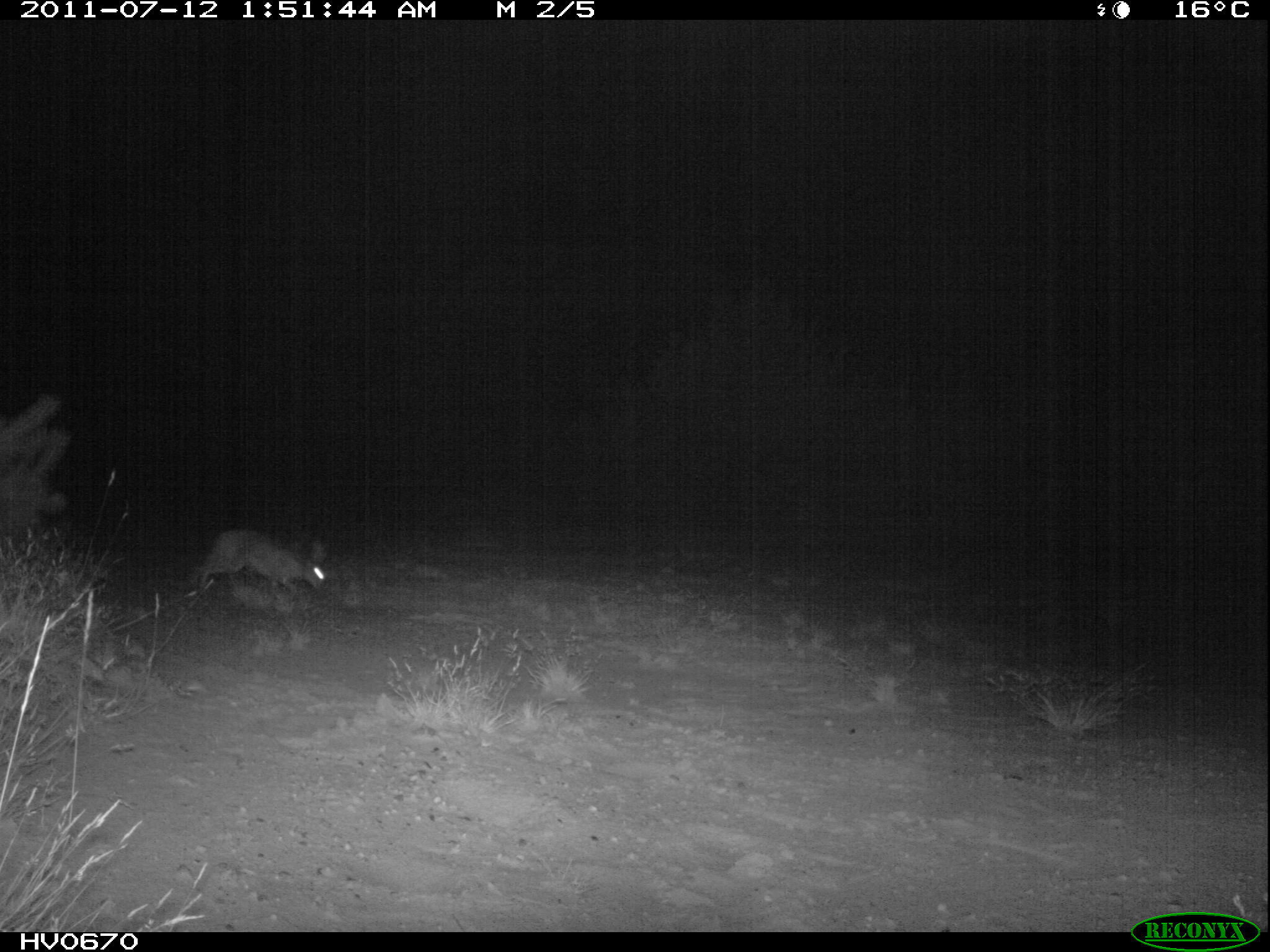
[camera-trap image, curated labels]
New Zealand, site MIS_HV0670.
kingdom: Animalia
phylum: Chordata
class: Mammalia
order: Lagomorpha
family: Leporidae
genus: Lepus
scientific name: Lepus europaeus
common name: brown hare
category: hare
Hare (brown hare) (Lepus europaeus).